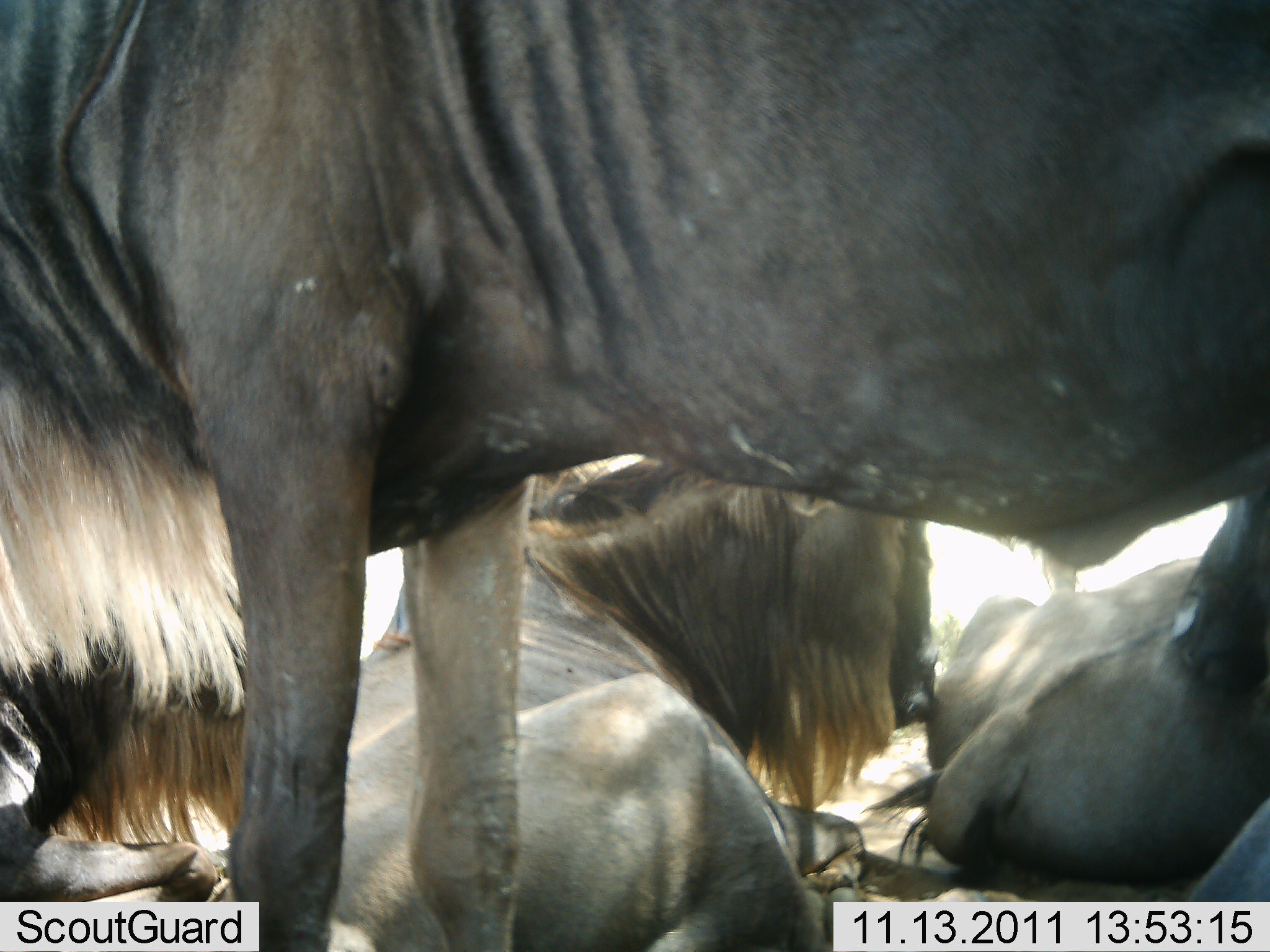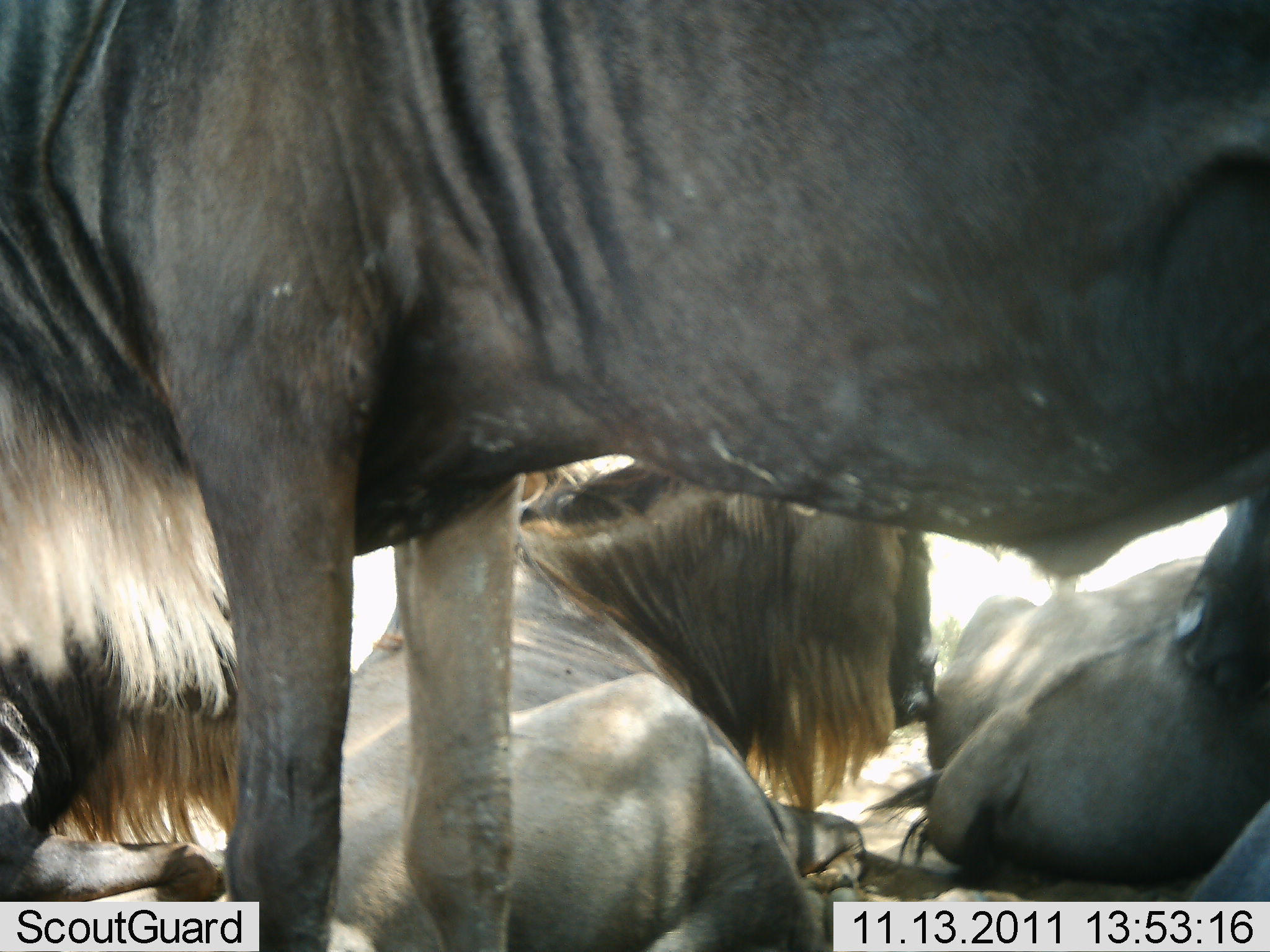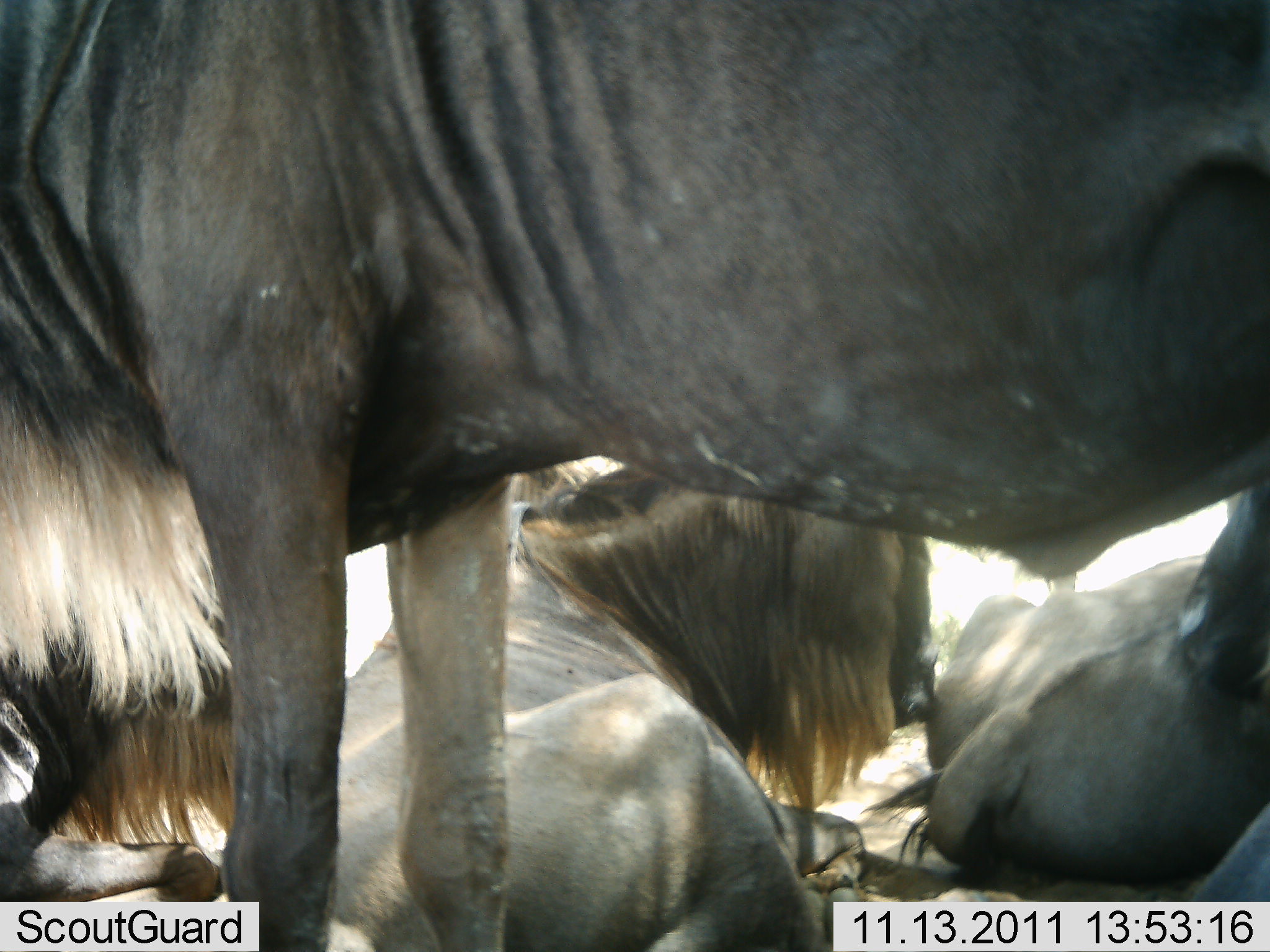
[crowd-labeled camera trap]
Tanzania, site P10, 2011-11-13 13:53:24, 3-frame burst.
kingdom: Animalia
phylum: Chordata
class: Mammalia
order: Artiodactyla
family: Bovidae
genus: Connochaetes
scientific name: Connochaetes taurinus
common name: blue wildebeest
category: wildebeest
Wildebeest (blue wildebeest) (Connochaetes taurinus), count 5. Behavior (volunteer vote fractions): standing 82%, resting 100%, moving 9%, interacting 27%. Young present (vote fraction): 0%. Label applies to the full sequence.